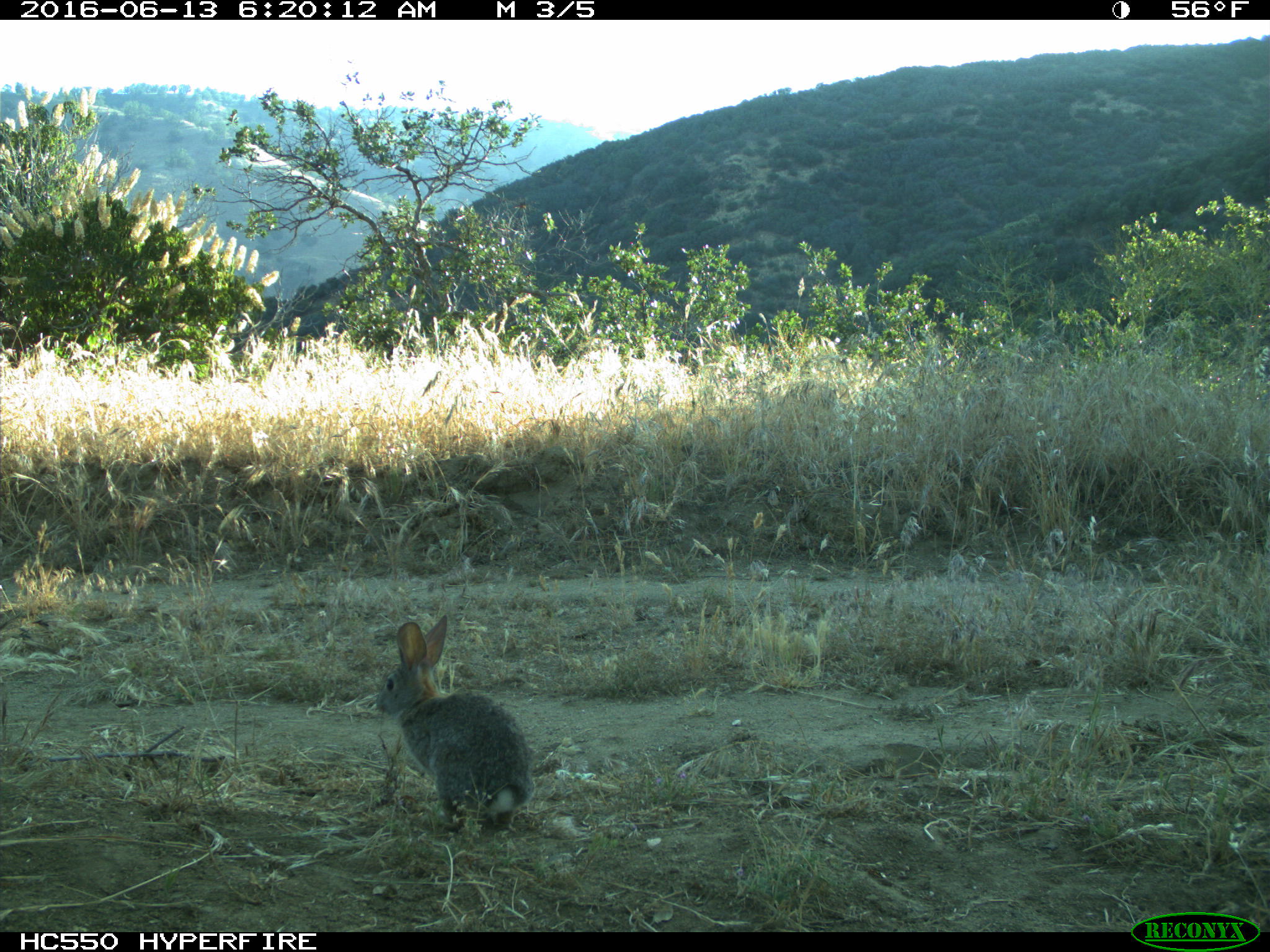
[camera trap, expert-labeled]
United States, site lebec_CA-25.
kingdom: Animalia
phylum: Chordata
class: Mammalia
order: Lagomorpha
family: Leporidae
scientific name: Leporidae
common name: rabbits and hares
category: unidentified rabbit